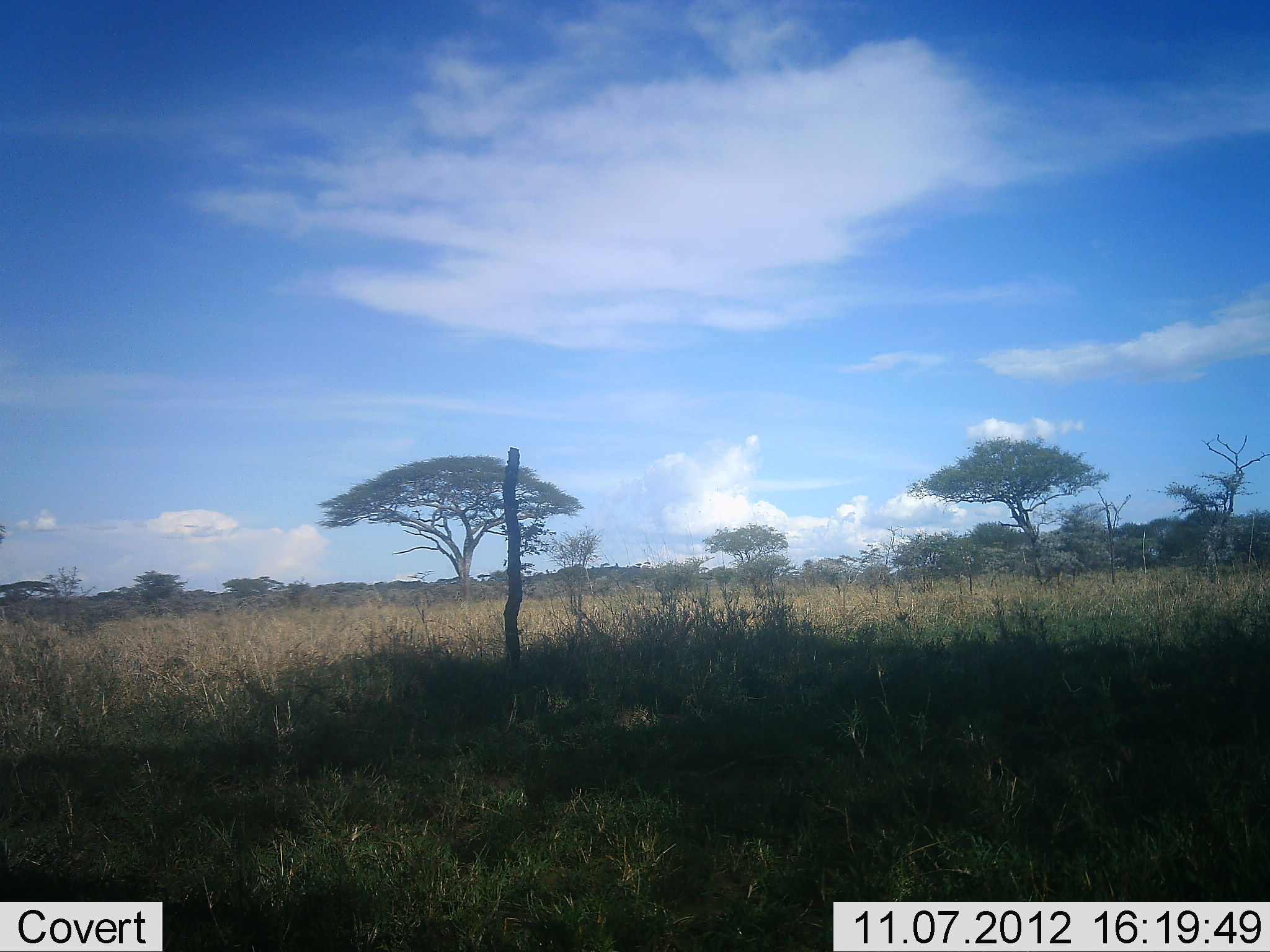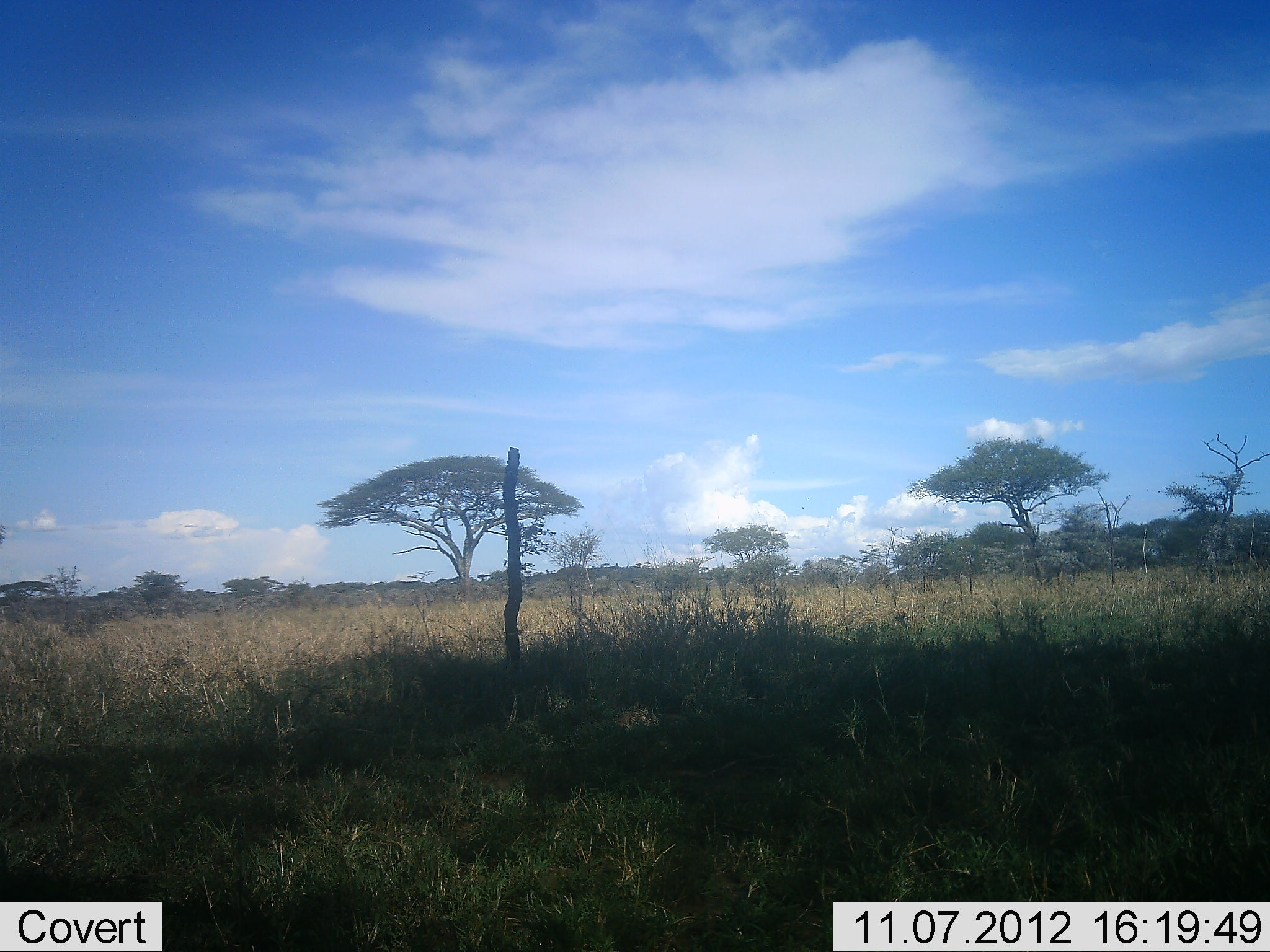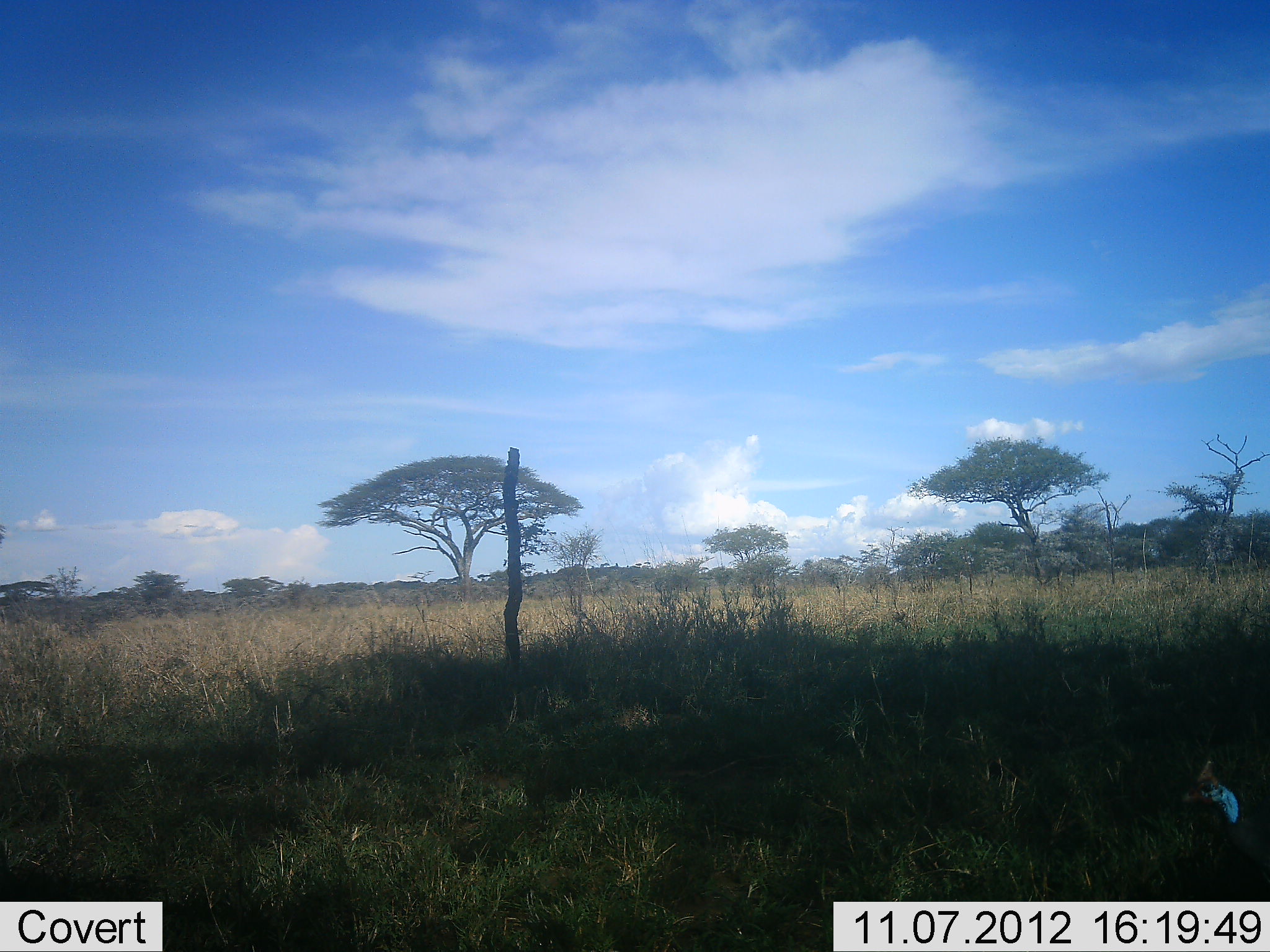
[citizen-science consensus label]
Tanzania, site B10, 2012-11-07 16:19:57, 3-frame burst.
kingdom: Animalia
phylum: Chordata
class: Aves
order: Galliformes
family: Numididae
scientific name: Numididae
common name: guinea fowl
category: guineafowl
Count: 1.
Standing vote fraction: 44%.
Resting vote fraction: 0%.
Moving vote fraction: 56%.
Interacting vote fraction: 0%.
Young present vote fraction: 0%.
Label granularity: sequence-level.